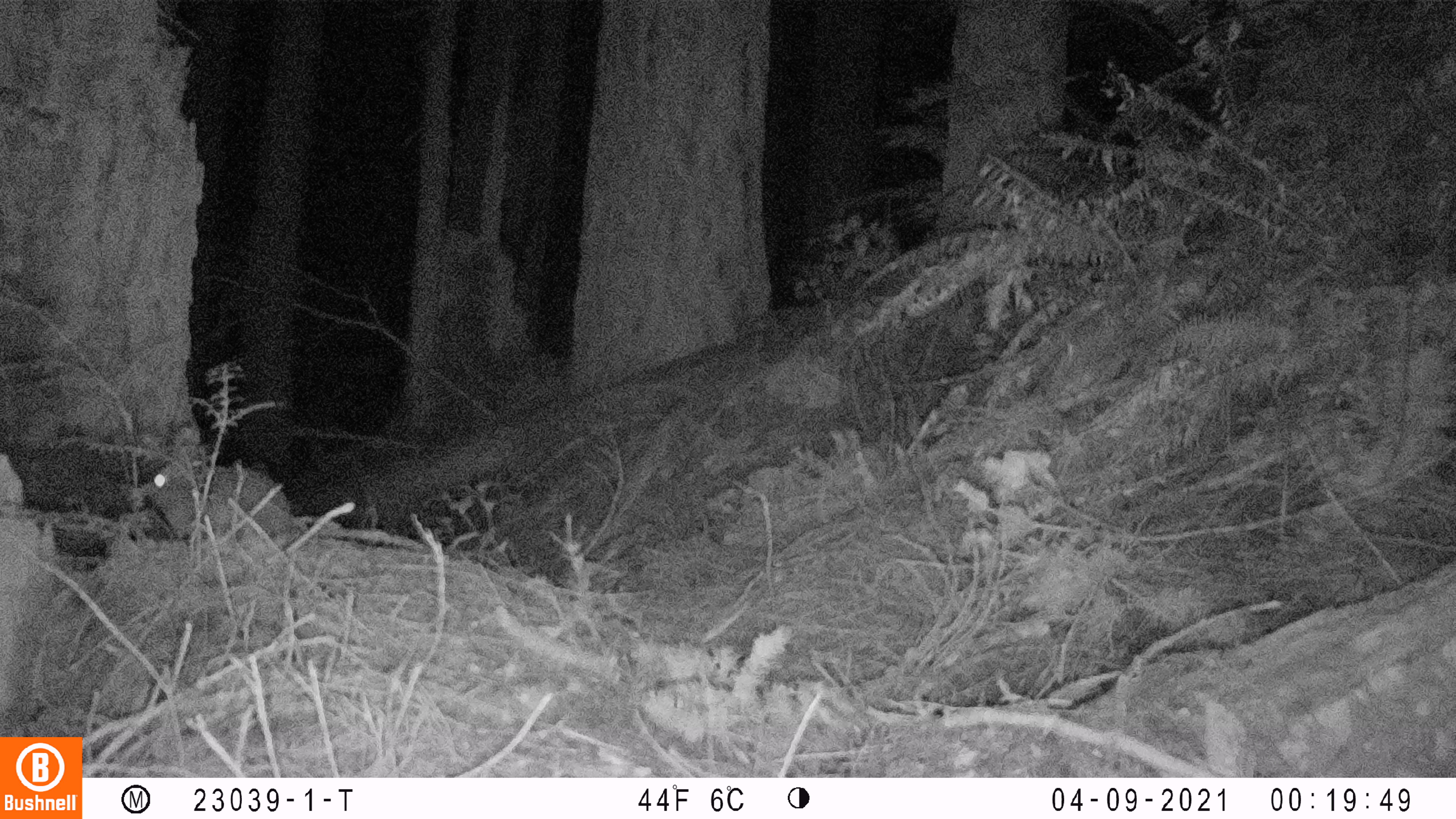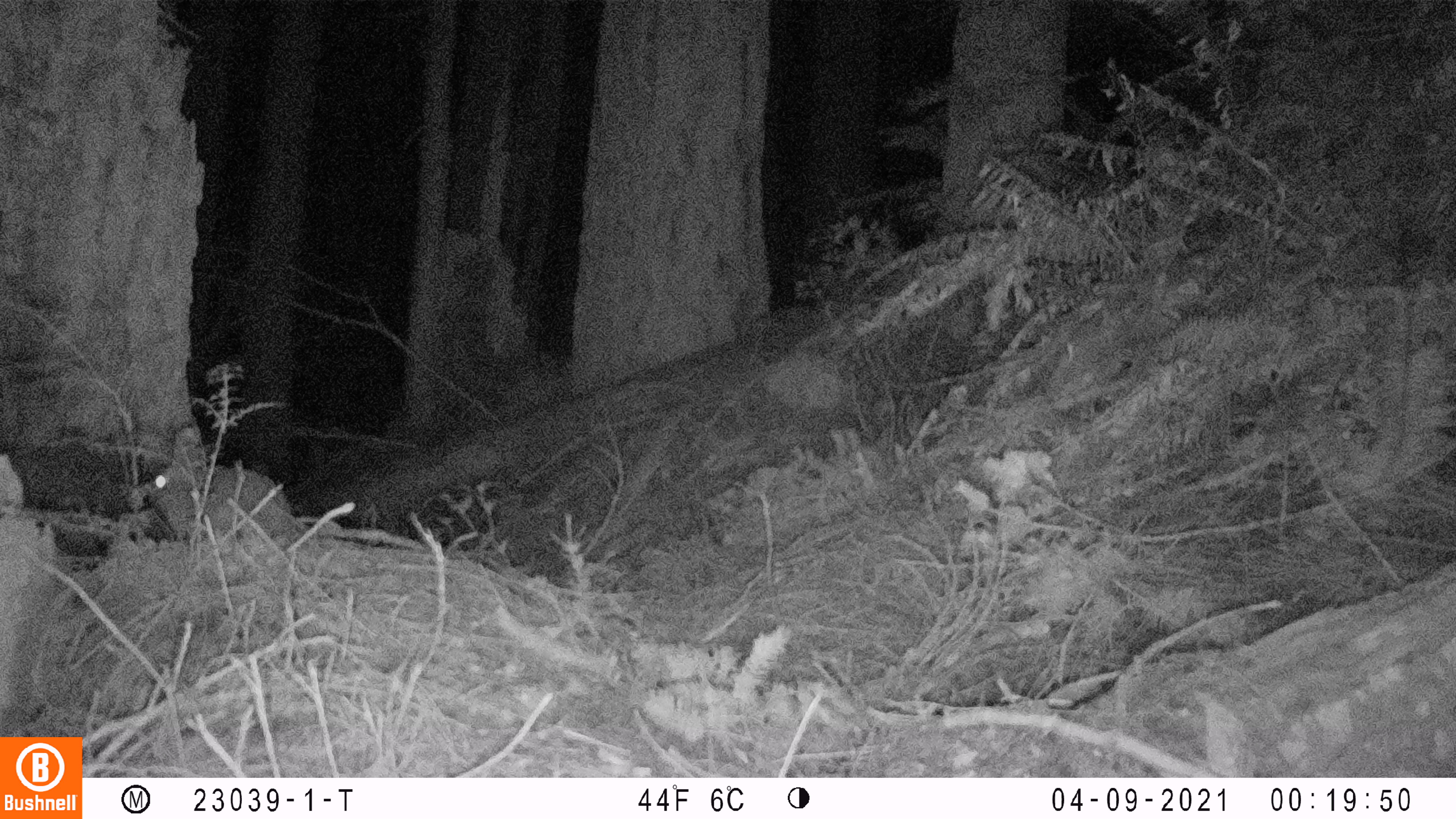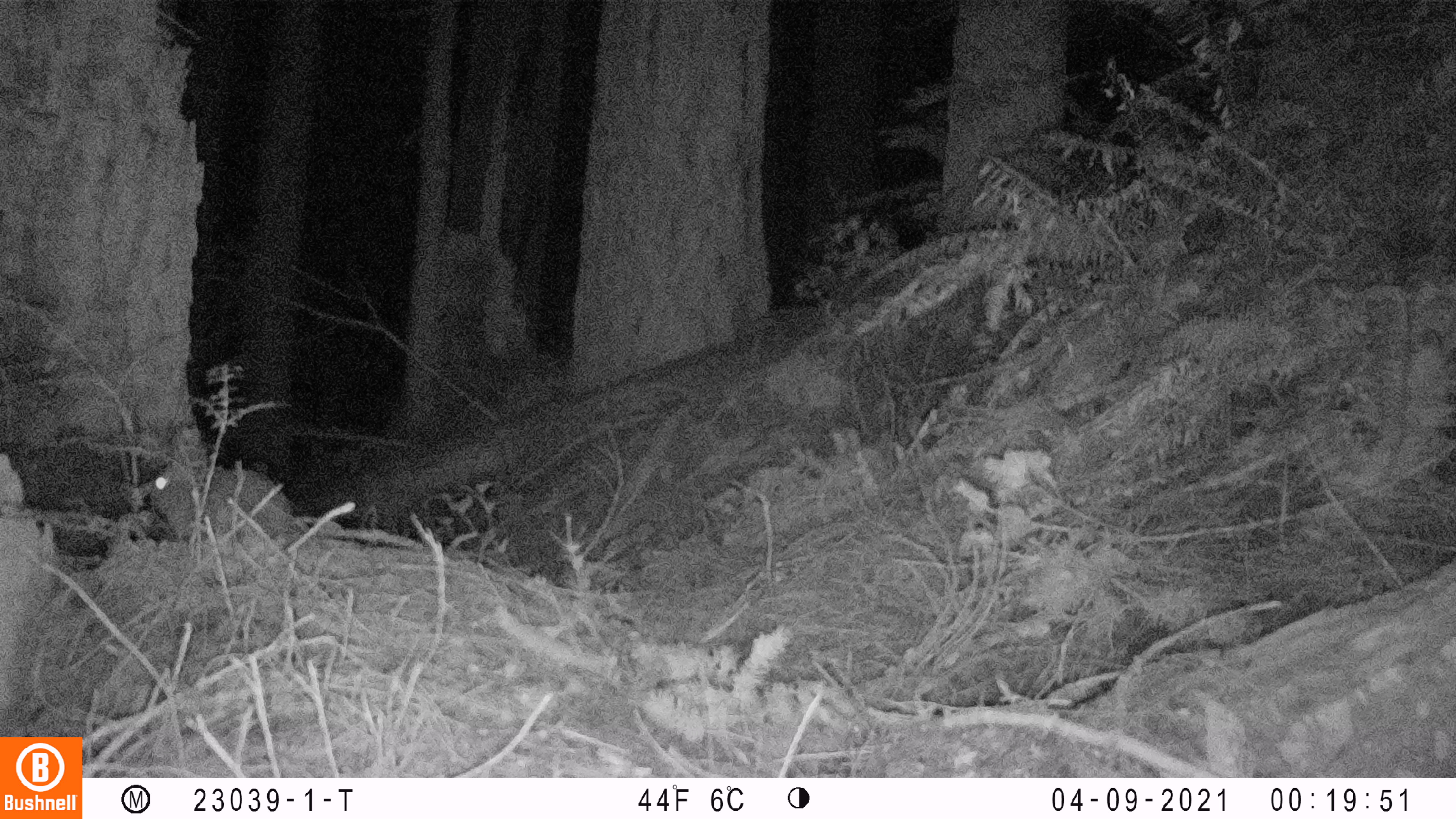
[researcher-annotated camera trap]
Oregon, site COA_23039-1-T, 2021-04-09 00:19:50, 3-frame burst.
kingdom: Animalia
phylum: Chordata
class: Mammalia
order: Lagomorpha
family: Leporidae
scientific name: Leporidae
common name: hares and rabbits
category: leporidae family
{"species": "leporidae family (hares and rabbits) (Leporidae)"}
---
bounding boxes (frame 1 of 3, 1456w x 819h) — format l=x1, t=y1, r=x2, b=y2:
leporidae family: l=120, t=420, r=320, b=566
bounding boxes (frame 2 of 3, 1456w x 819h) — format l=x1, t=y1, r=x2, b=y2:
leporidae family: l=123, t=414, r=316, b=565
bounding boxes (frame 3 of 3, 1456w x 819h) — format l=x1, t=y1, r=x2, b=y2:
leporidae family: l=127, t=421, r=316, b=559